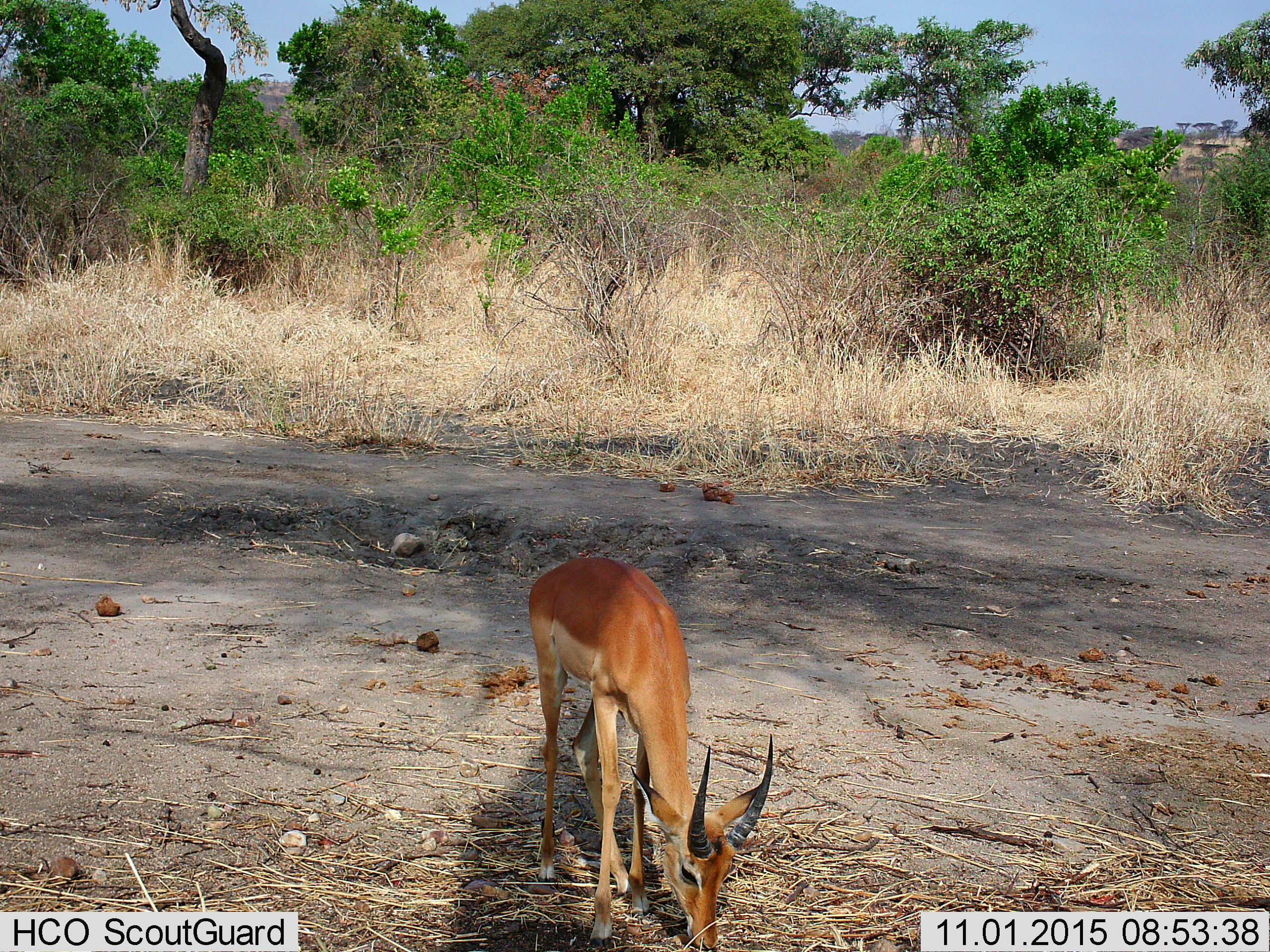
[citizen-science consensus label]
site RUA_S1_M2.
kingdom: Animalia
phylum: Chordata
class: Mammalia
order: Artiodactyla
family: Bovidae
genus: Aepyceros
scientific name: Aepyceros melampus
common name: impala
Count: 1.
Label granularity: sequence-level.